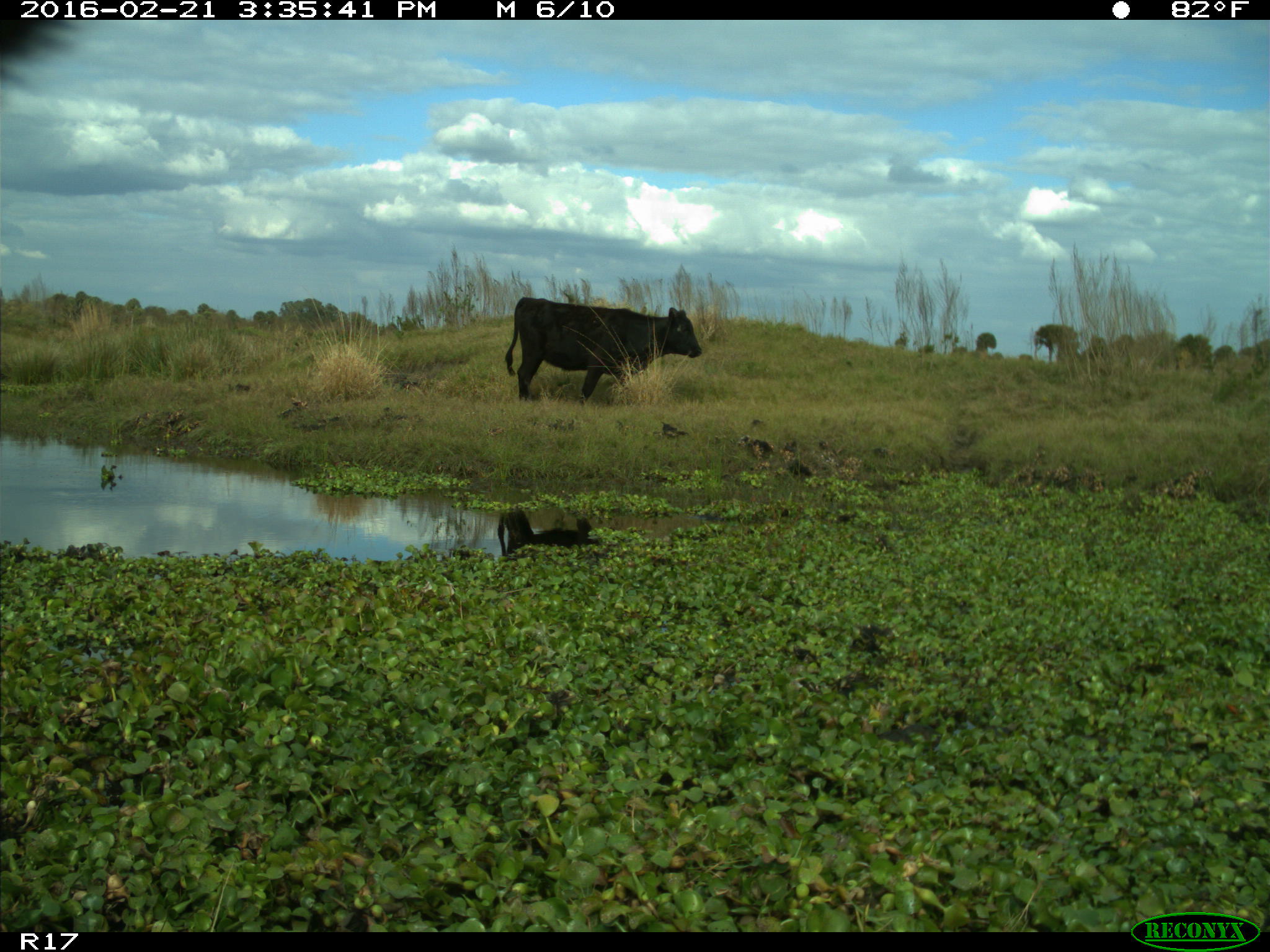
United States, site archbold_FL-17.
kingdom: Animalia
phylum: Chordata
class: Mammalia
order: Artiodactyla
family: Bovidae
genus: Bos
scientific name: Bos taurus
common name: domestic cow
Bos taurus (domestic cow).